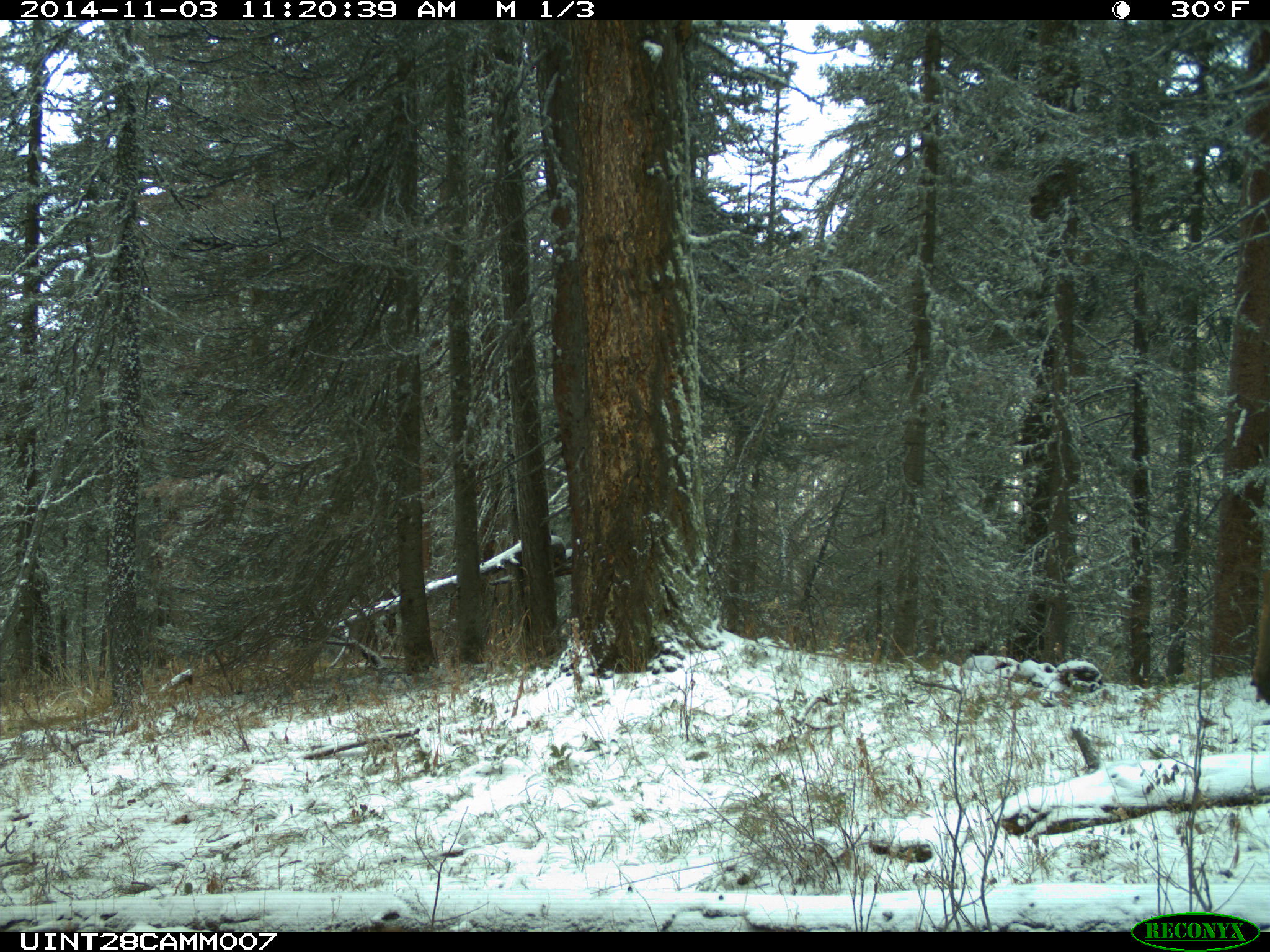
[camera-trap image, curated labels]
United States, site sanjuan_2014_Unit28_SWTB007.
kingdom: Animalia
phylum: Chordata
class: Mammalia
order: Artiodactyla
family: Cervidae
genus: Cervus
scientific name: Cervus elaphus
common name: red deer